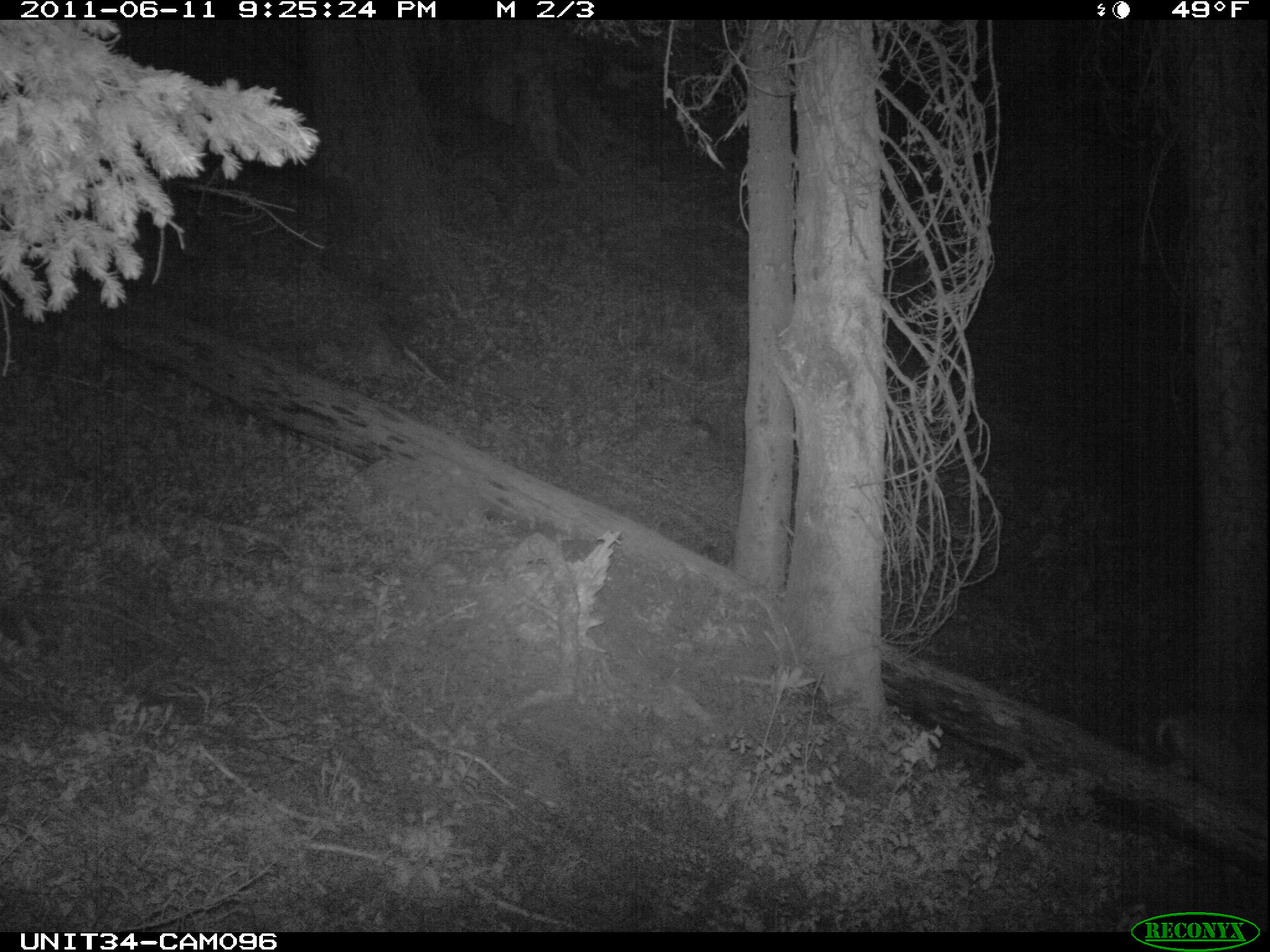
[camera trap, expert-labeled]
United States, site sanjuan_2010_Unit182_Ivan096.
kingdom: Animalia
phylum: Chordata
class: Mammalia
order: Artiodactyla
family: Cervidae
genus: Odocoileus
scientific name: Odocoileus hemionus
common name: mule deer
Odocoileus hemionus (mule deer).